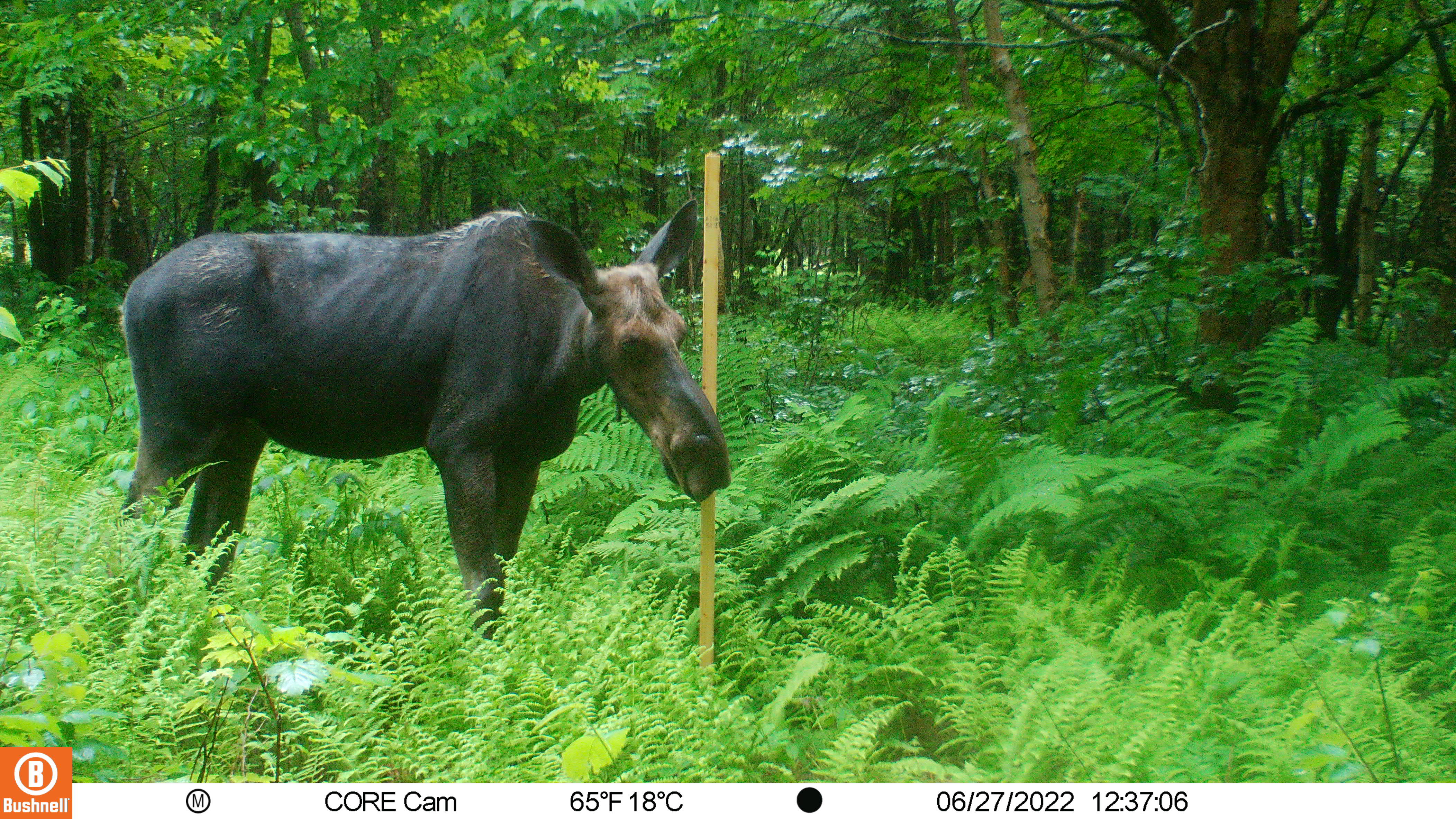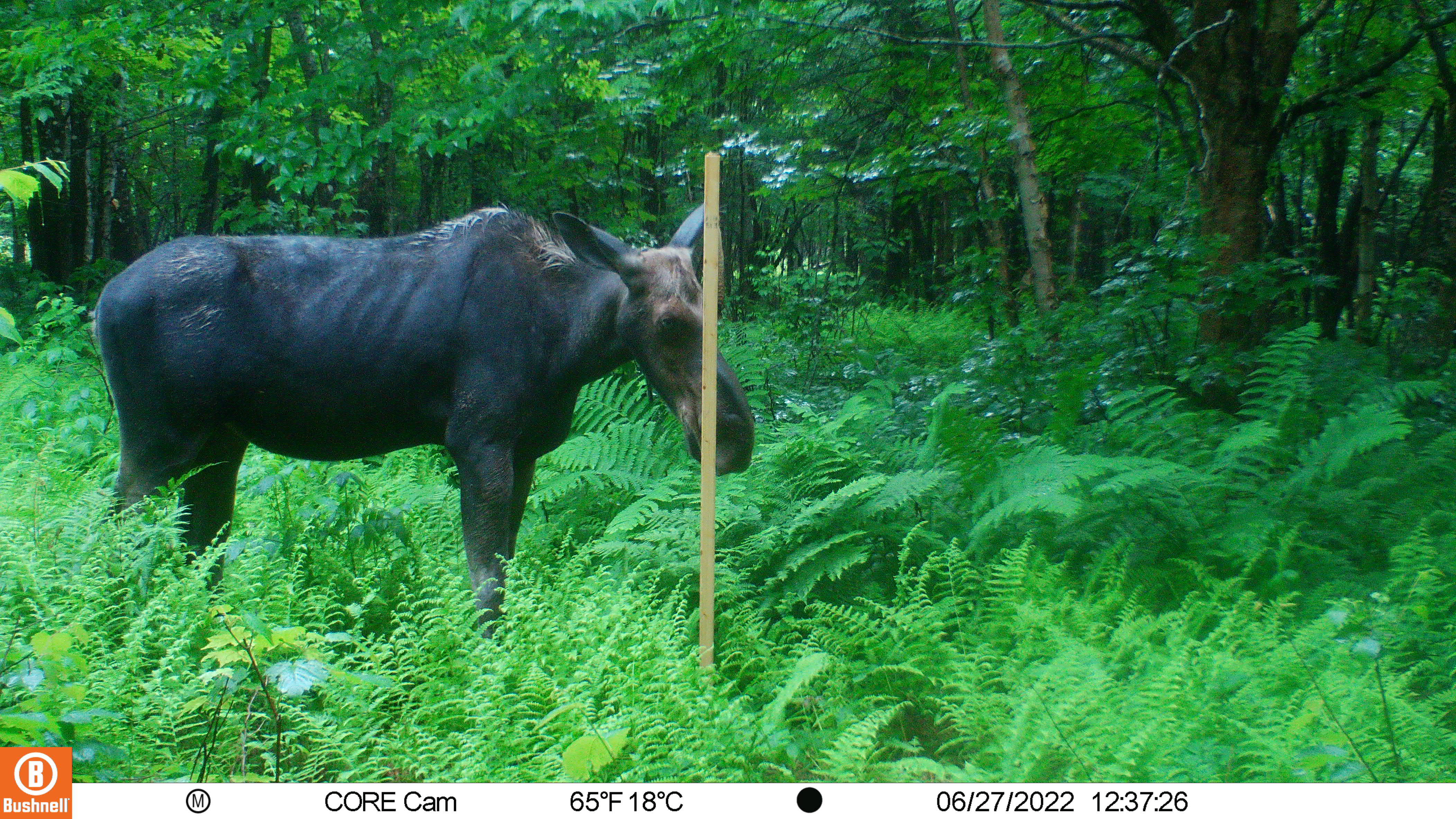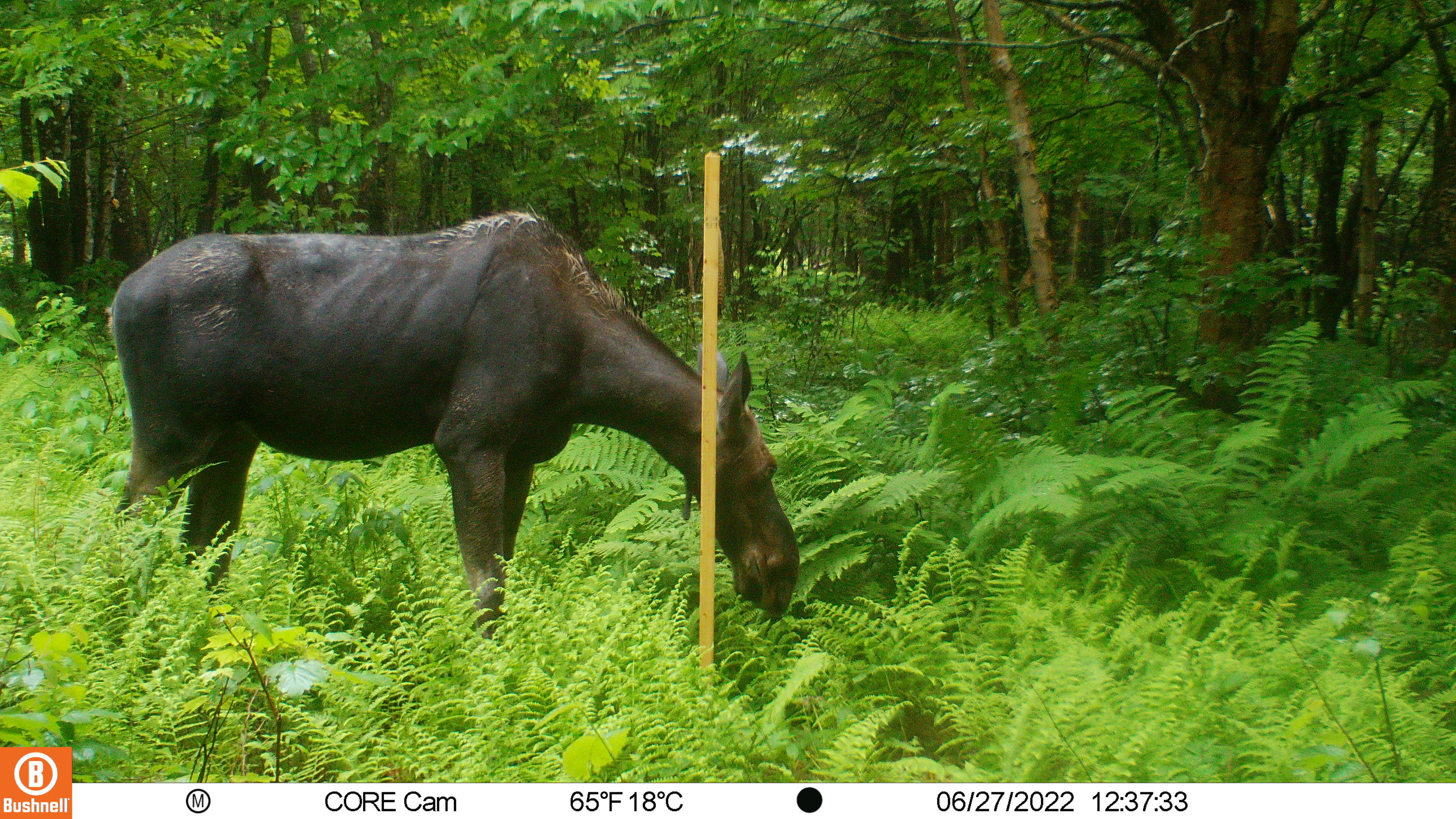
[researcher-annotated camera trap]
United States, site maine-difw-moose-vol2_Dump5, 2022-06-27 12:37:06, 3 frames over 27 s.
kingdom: Animalia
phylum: Chordata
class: Mammalia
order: Artiodactyla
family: Cervidae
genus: Alces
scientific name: Alces alces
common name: moose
Moose (Alces alces).